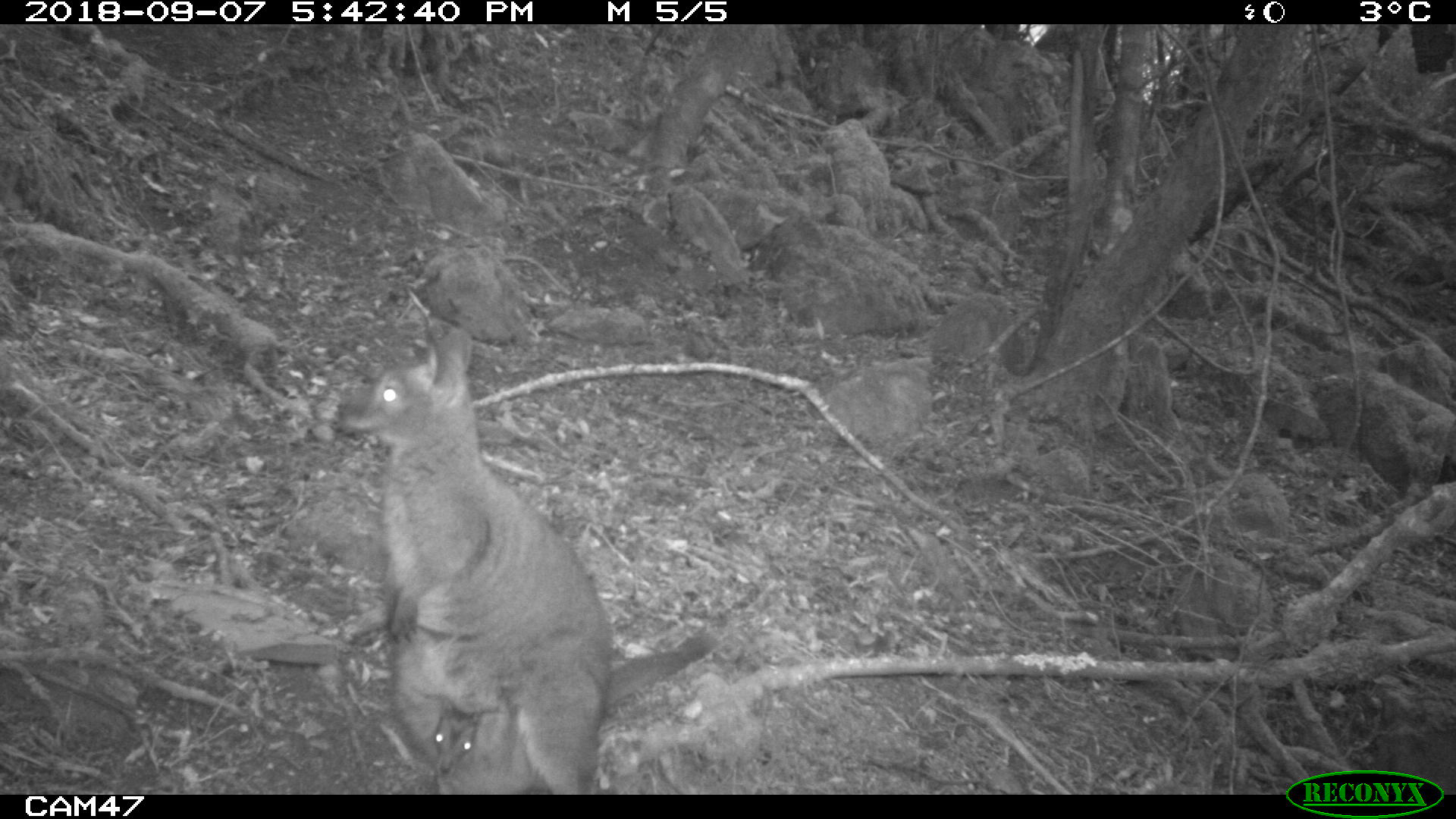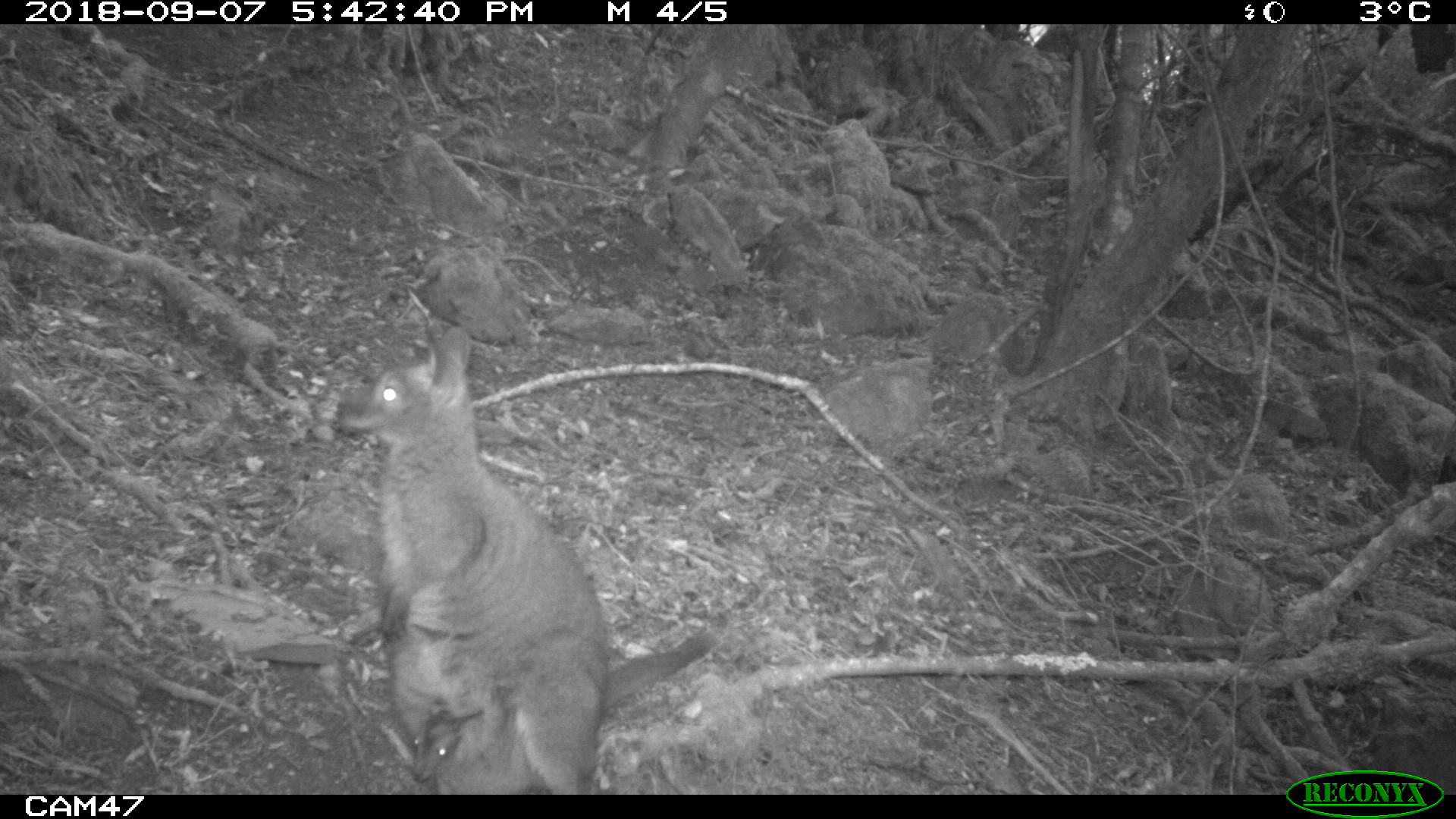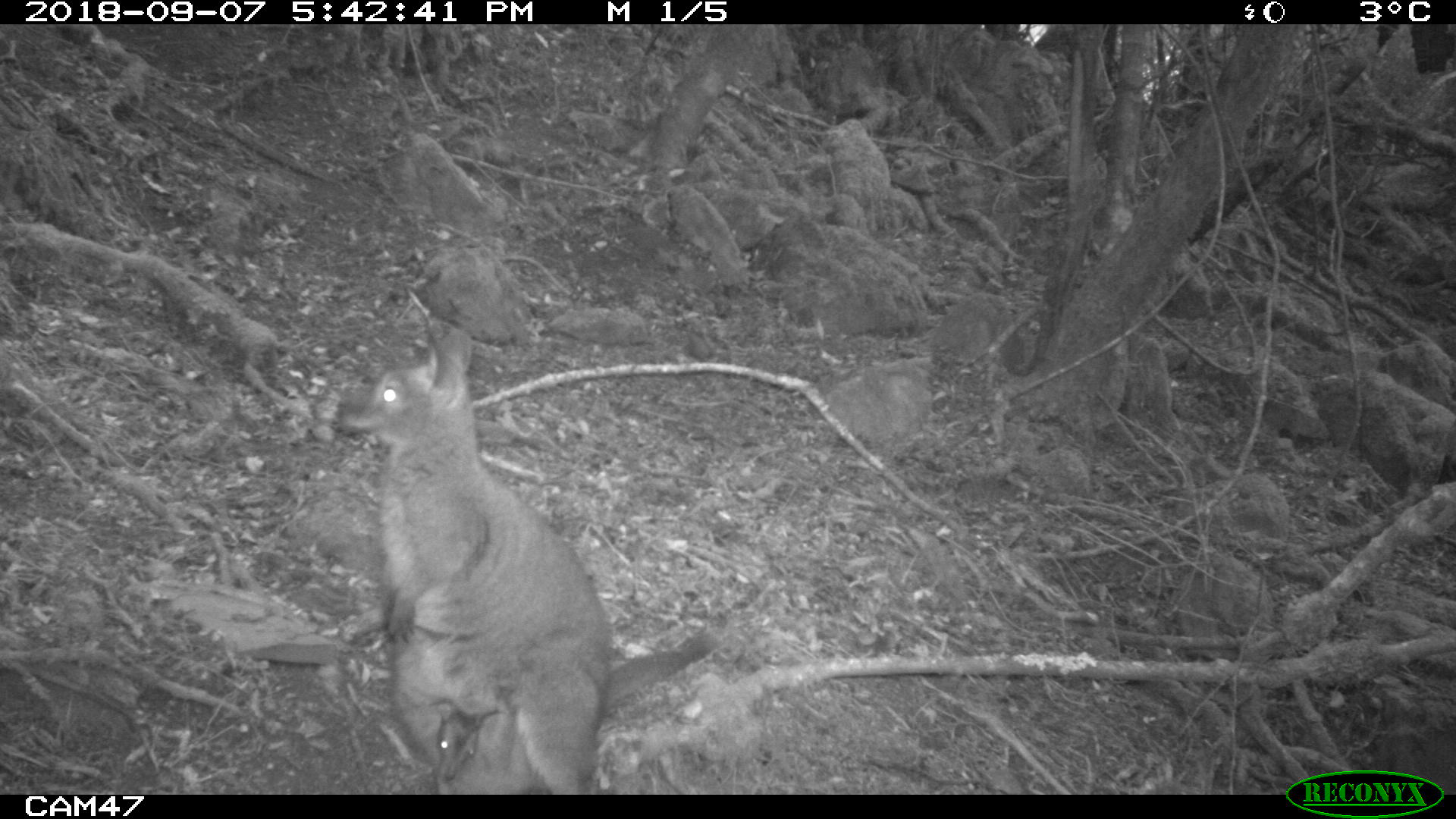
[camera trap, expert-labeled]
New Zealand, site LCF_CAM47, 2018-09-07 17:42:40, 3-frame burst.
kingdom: Animalia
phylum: Chordata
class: Mammalia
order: Diprotodontia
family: Macropodidae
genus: Notamacropus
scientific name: Notamacropus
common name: wallaby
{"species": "wallaby (Notamacropus)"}